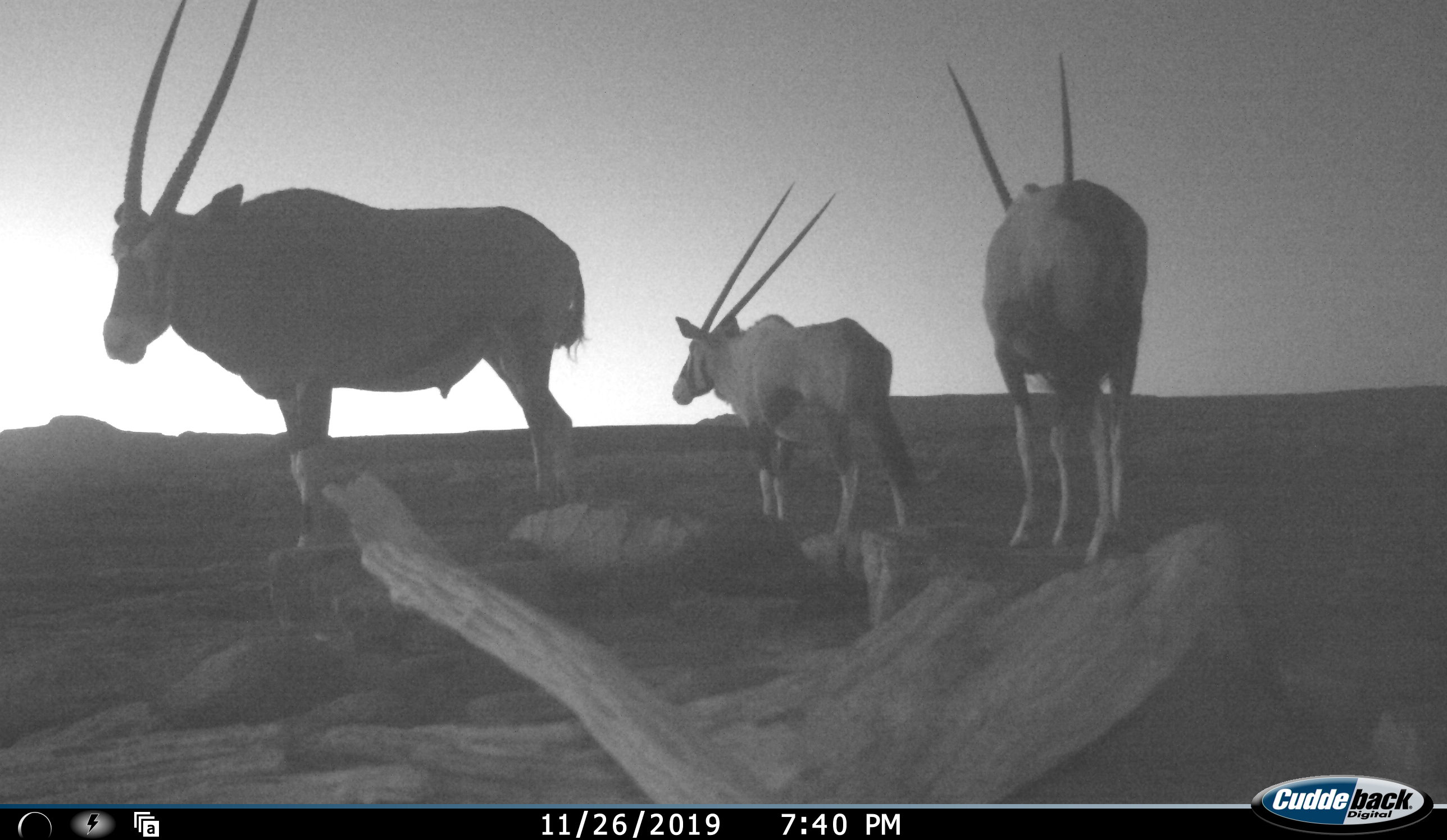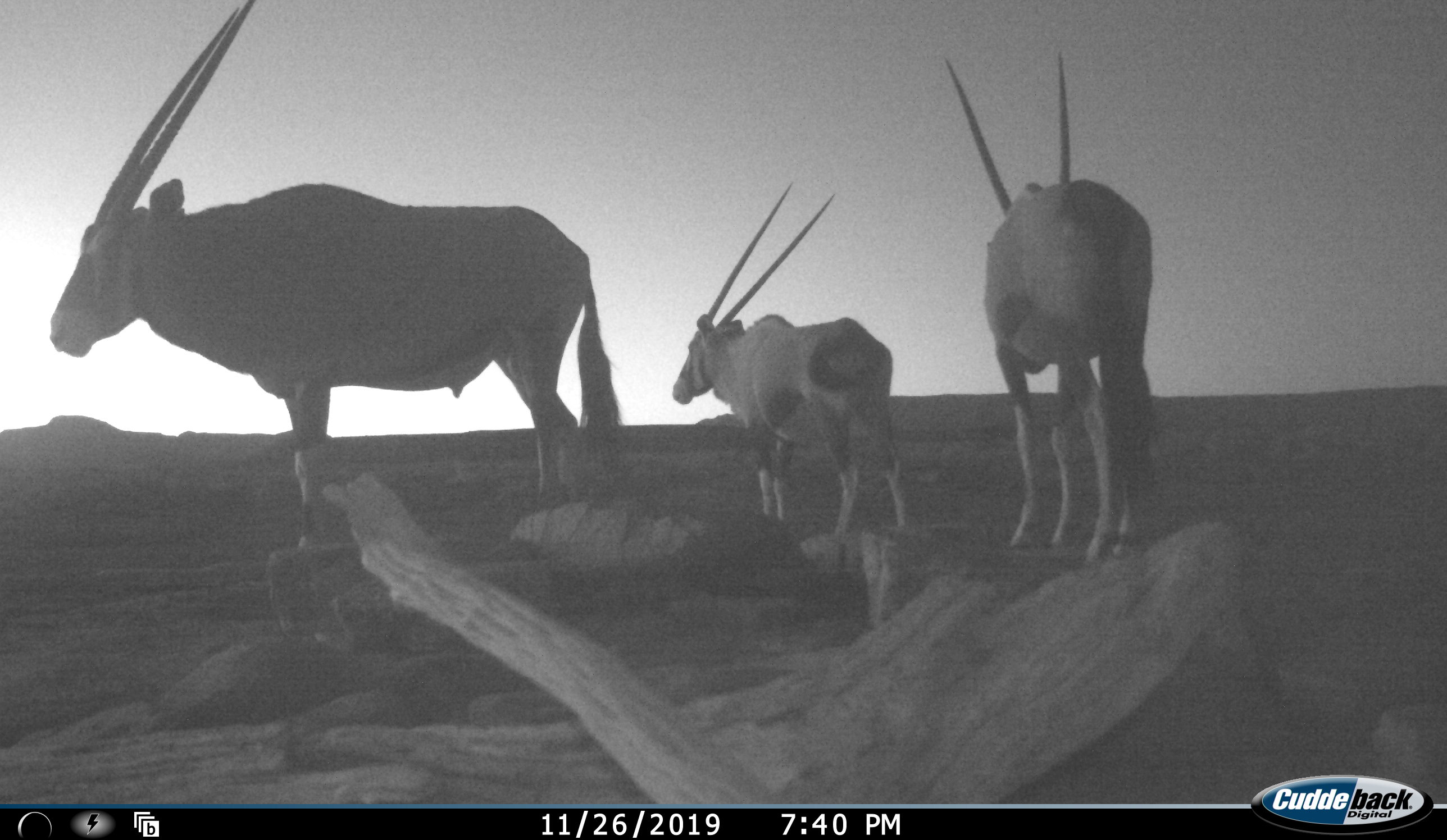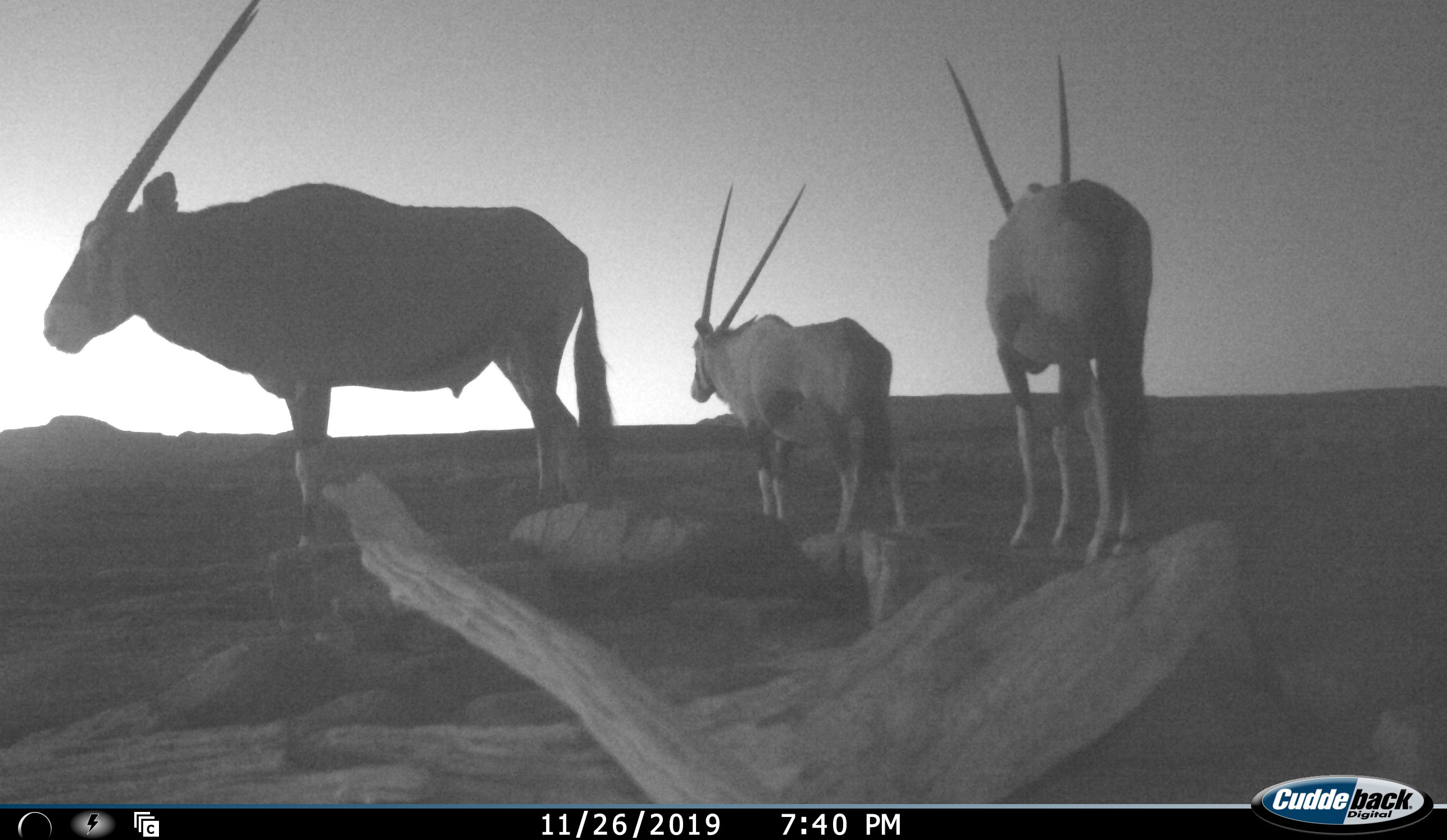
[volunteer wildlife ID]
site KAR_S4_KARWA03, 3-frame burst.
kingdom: Animalia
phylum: Chordata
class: Mammalia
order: Artiodactyla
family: Bovidae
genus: Oryx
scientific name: Oryx gazella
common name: gemsbok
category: oryx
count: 3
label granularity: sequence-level